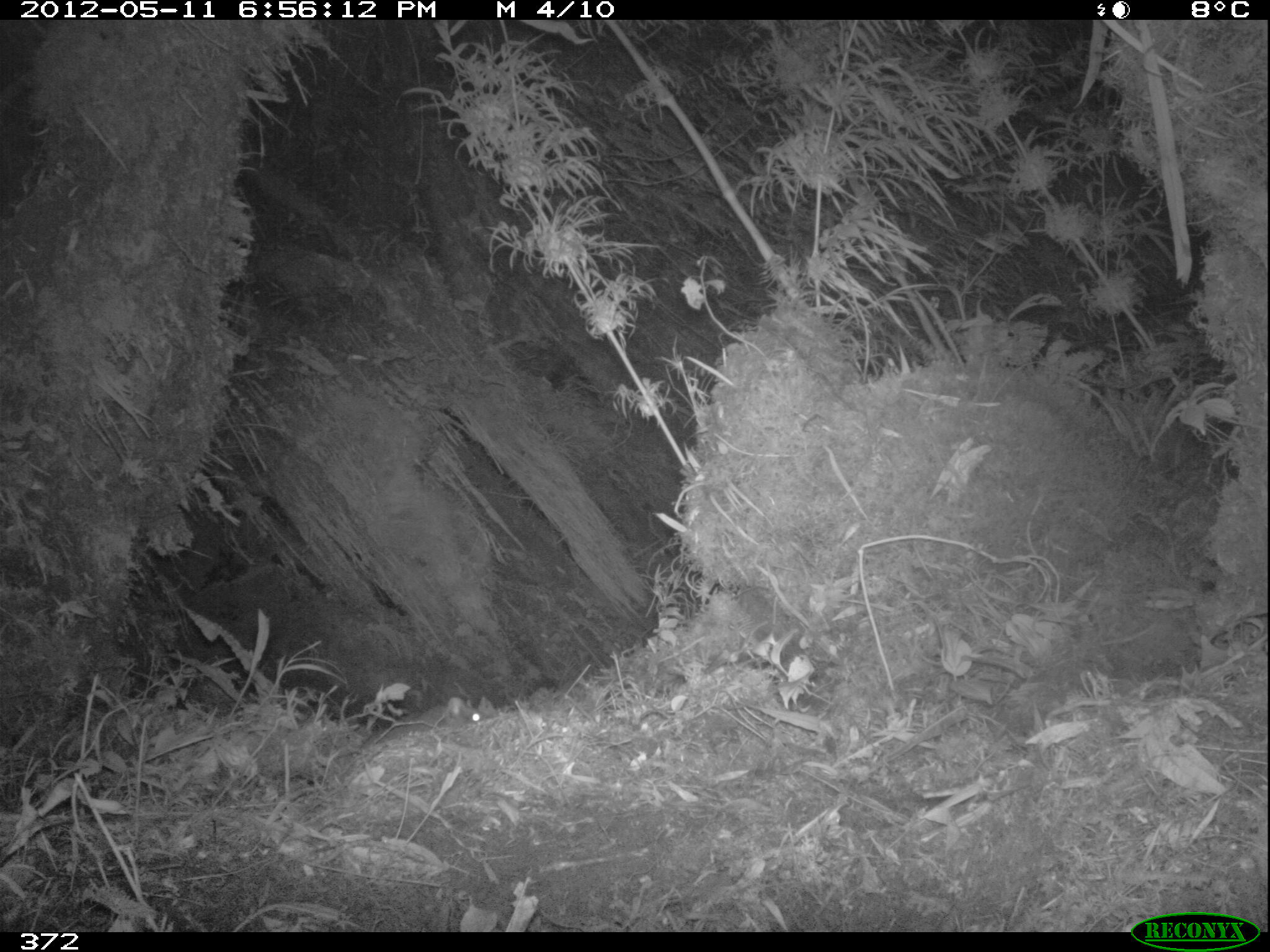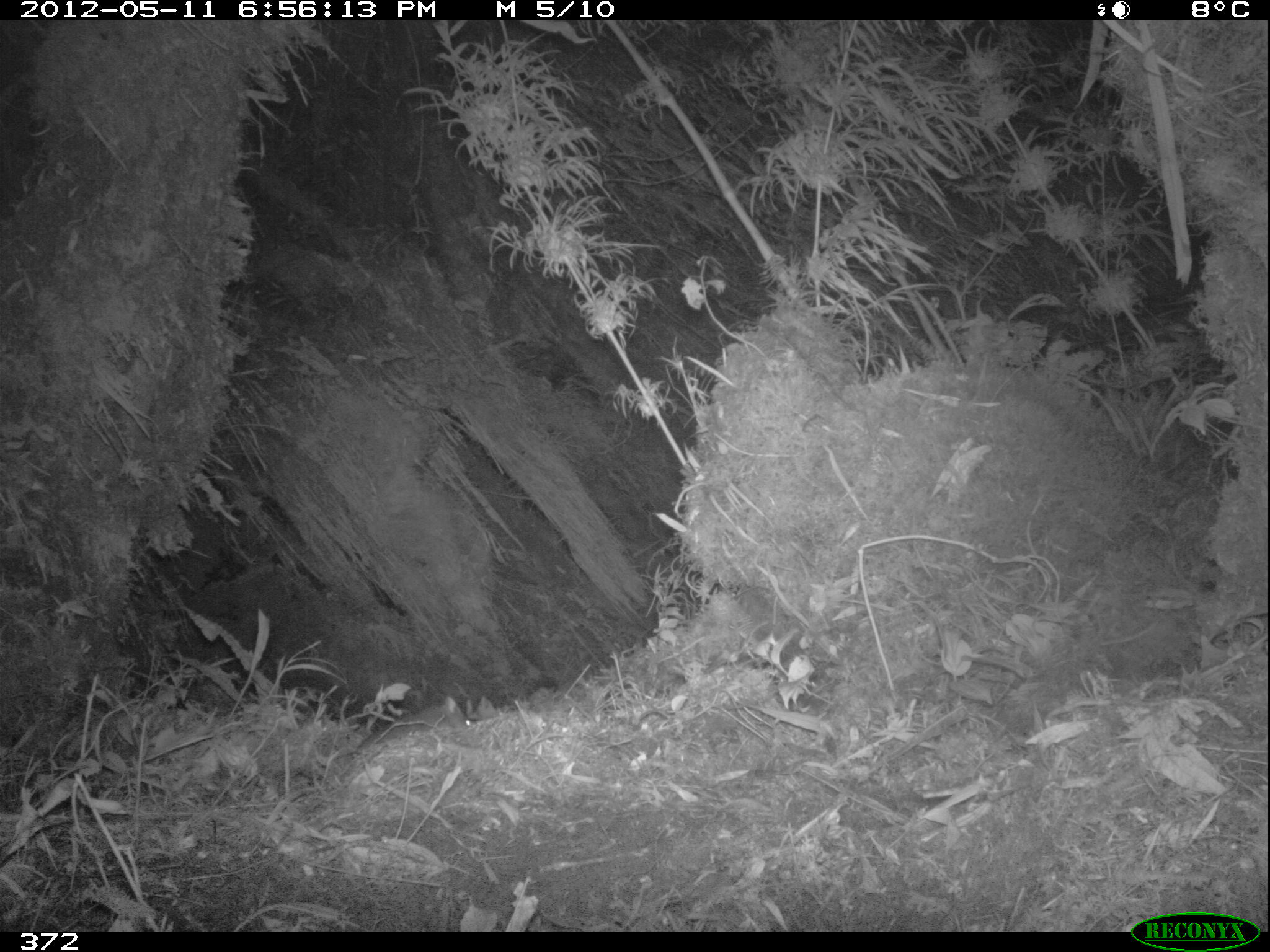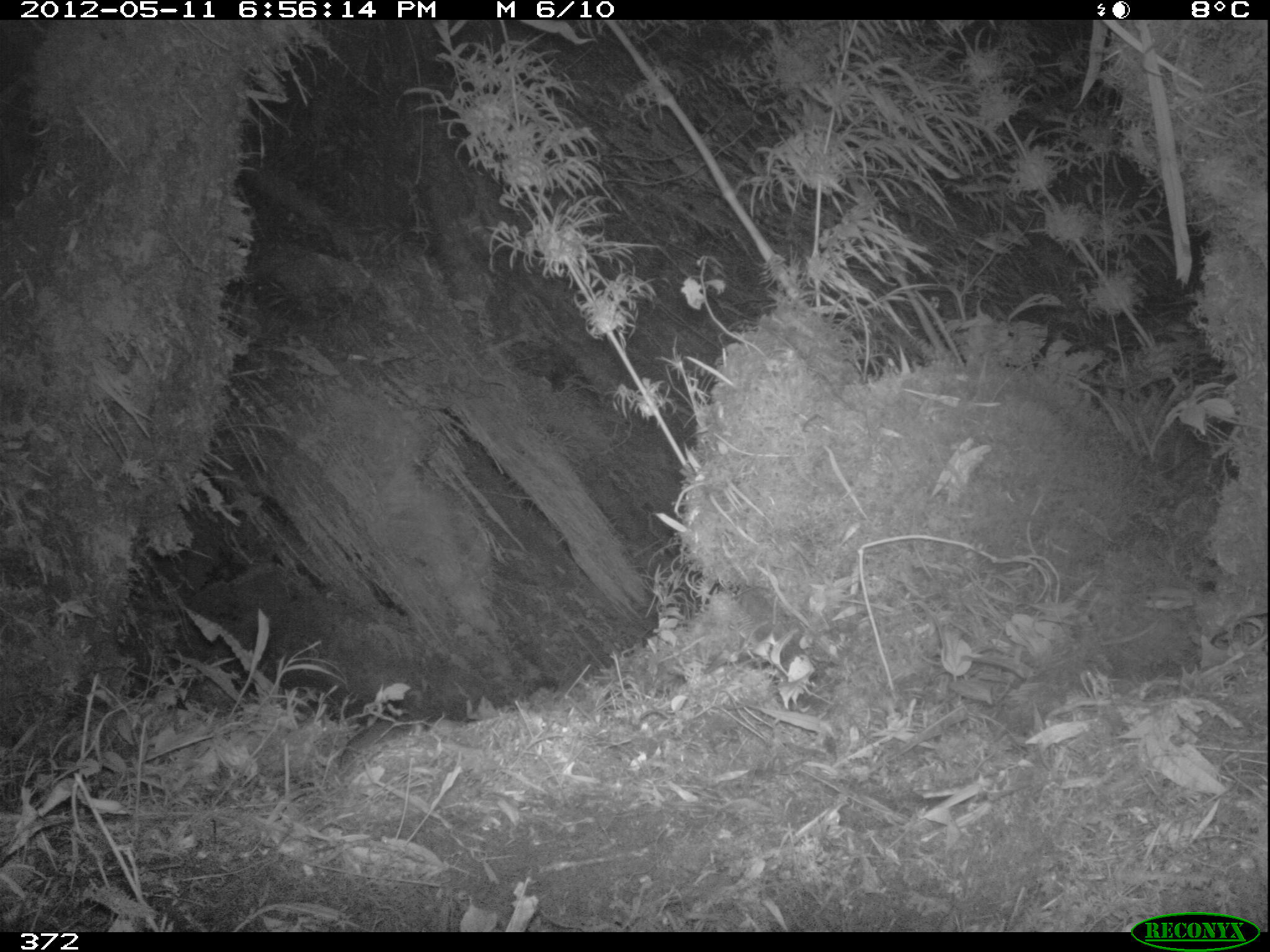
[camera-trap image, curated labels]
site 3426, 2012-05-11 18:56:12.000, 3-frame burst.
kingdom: Animalia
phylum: Chordata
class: Mammalia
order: Rodentia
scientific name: Rodentia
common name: rodents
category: unknown rodent